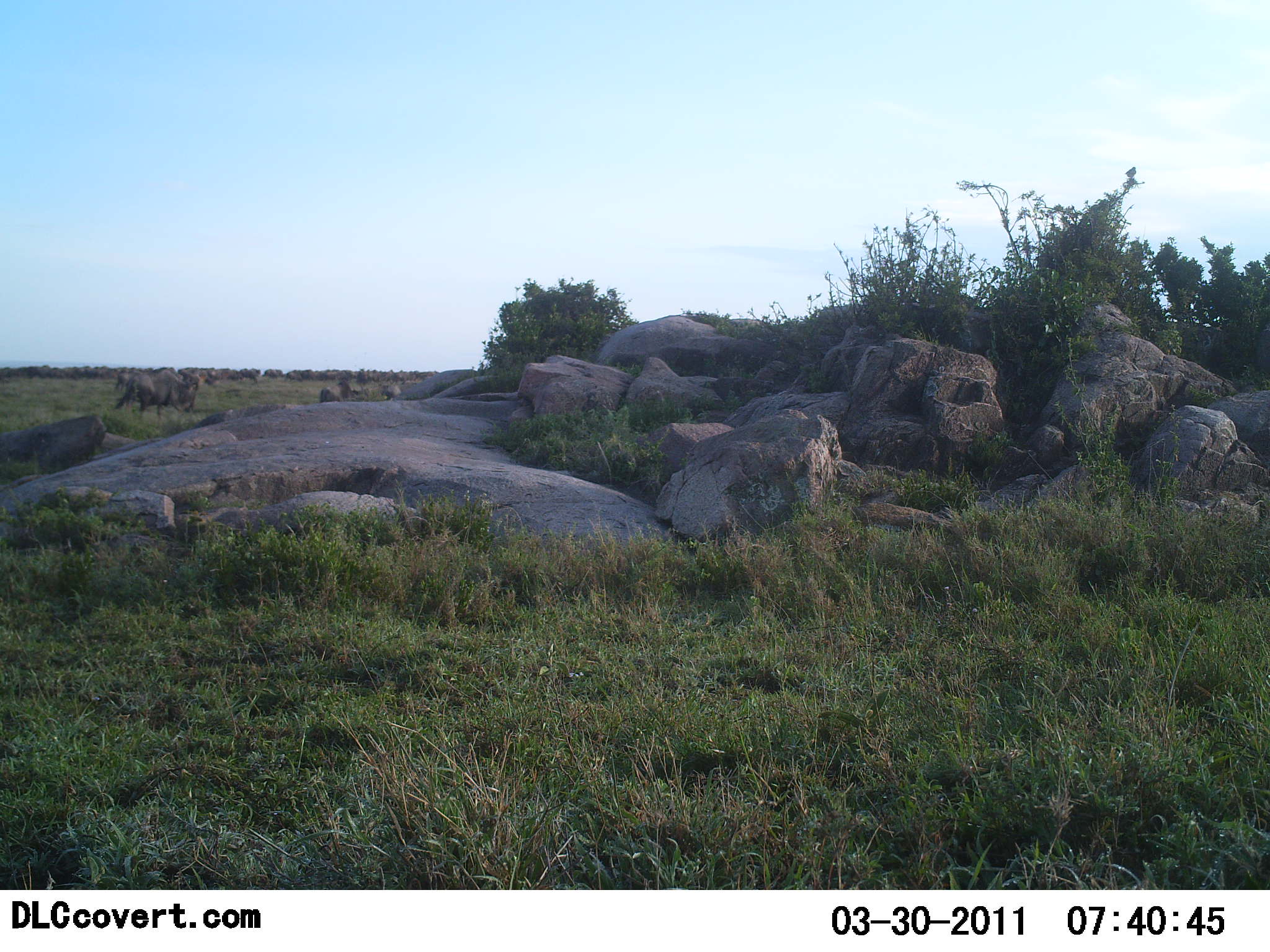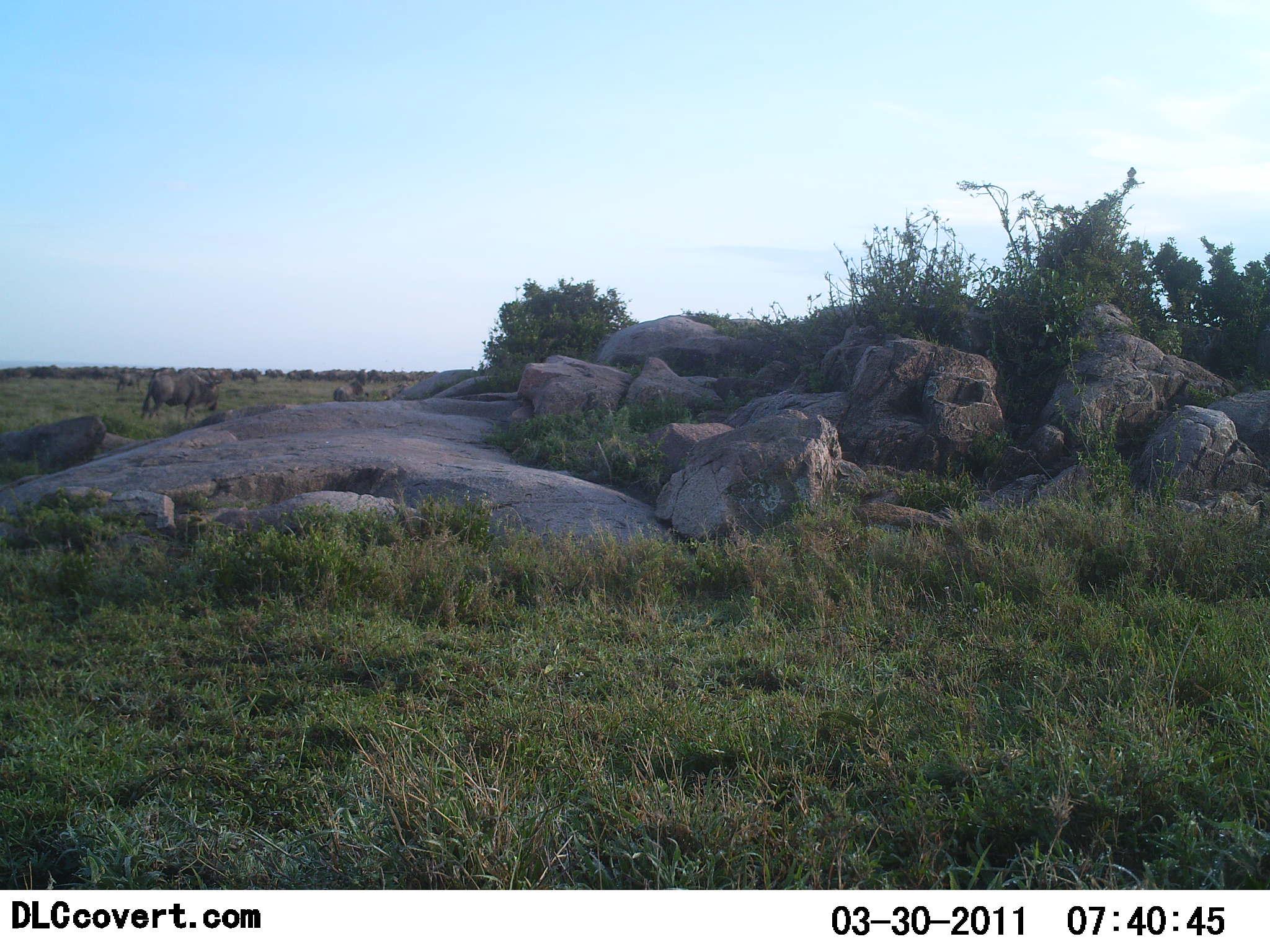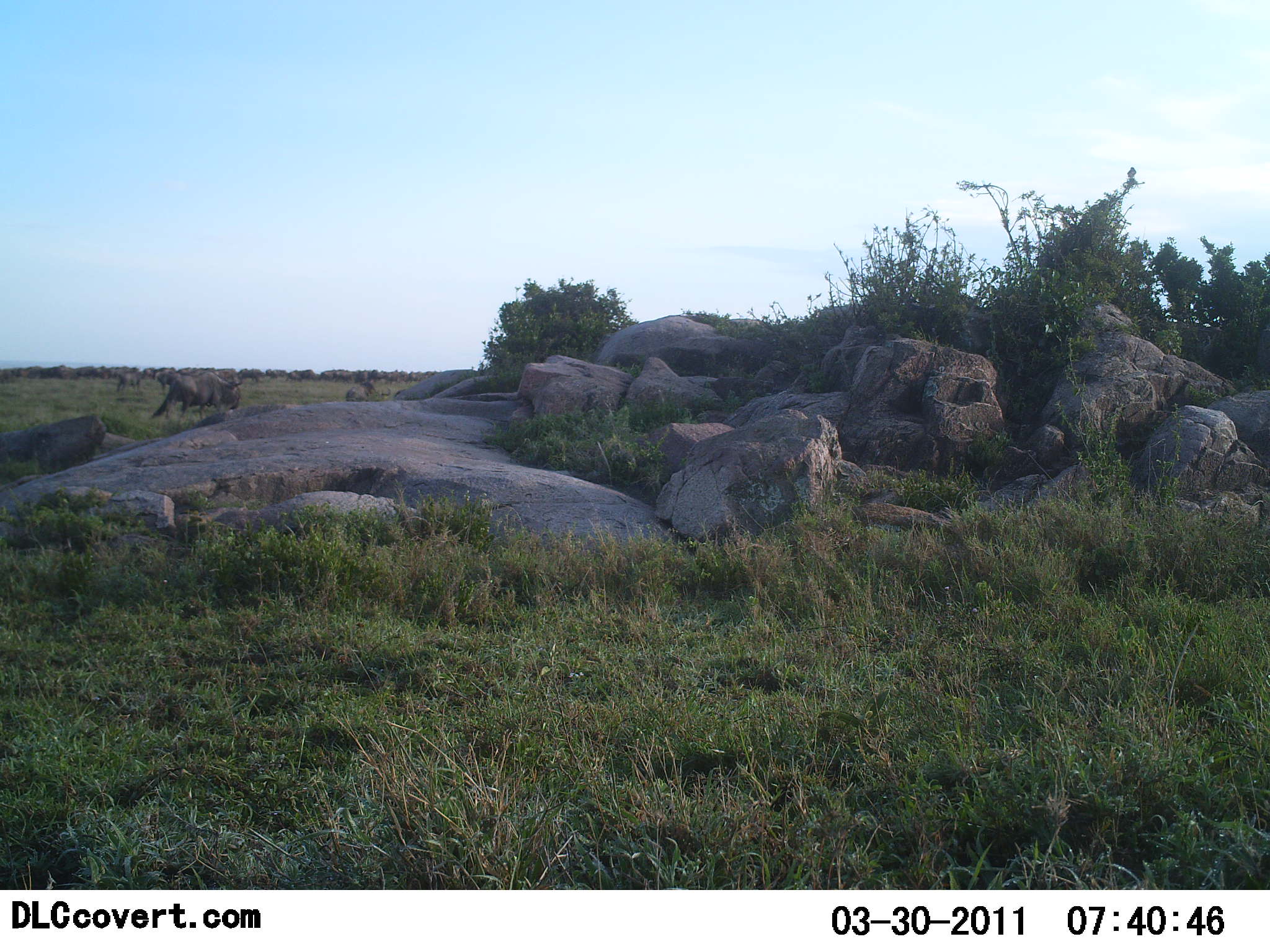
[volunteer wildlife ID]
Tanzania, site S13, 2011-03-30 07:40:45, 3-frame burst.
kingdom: Animalia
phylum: Chordata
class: Mammalia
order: Artiodactyla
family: Bovidae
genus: Connochaetes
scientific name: Connochaetes taurinus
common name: blue wildebeest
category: wildebeest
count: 11-50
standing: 30%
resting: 0%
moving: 70%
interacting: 0%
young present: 0%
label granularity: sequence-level